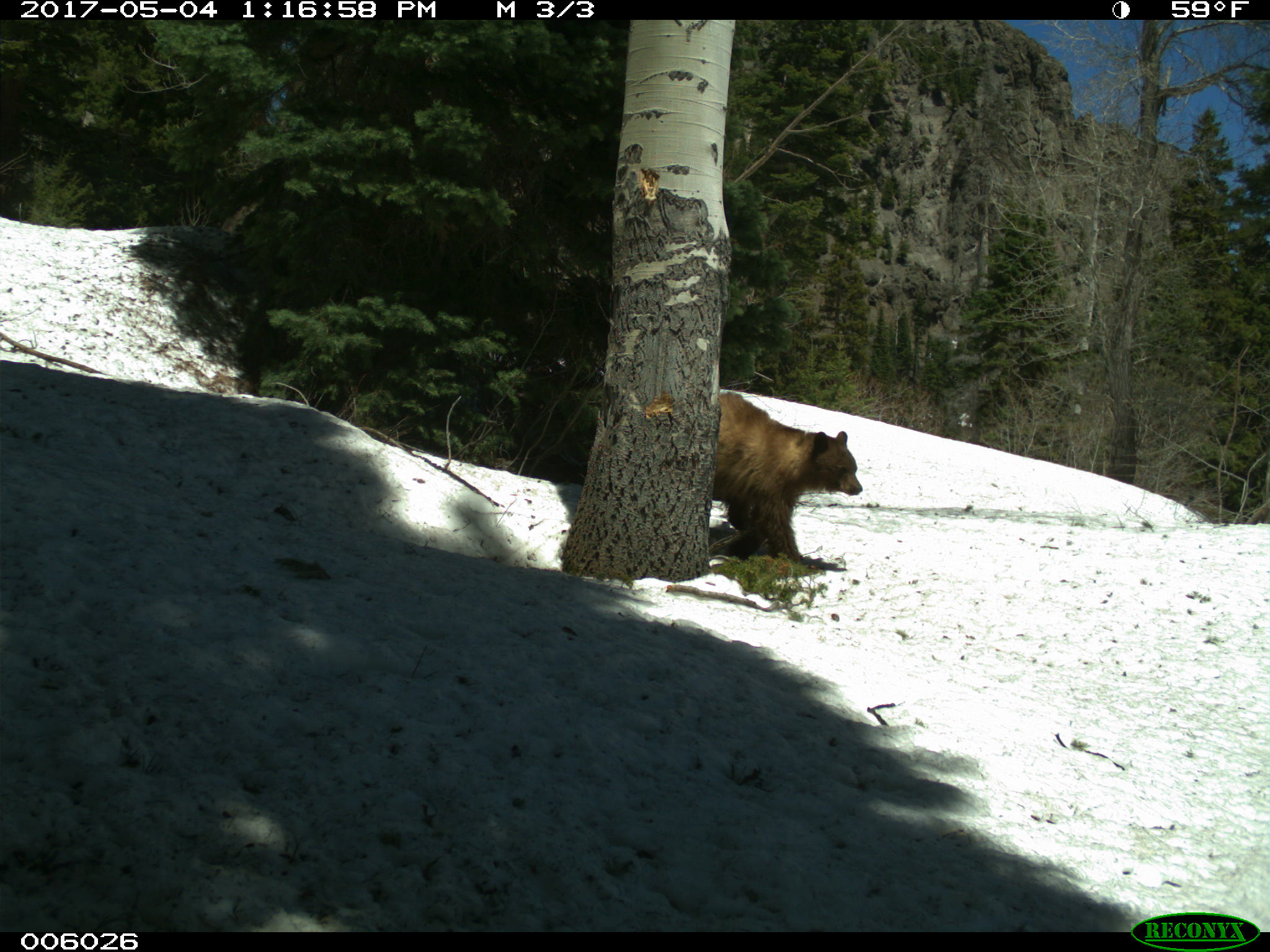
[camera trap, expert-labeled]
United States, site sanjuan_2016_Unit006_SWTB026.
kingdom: Animalia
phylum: Chordata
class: Mammalia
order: Carnivora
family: Ursidae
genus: Ursus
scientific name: Ursus americanus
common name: american black bear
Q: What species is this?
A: Ursus americanus (american black bear).